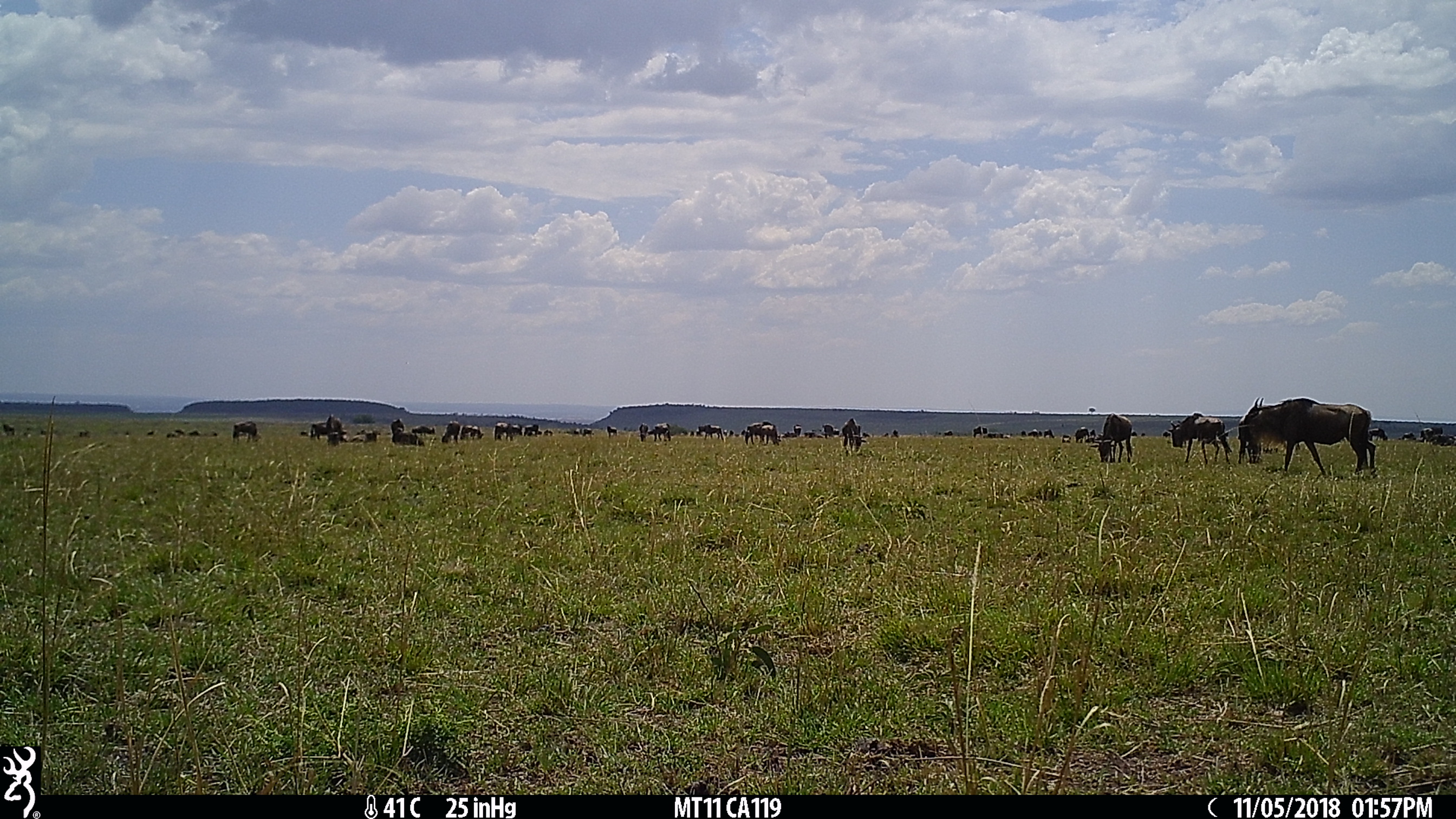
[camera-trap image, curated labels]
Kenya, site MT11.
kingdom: Animalia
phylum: Chordata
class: Mammalia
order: Artiodactyla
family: Bovidae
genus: Connochaetes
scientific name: Connochaetes taurinus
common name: blue wildebeest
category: wildebeest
Wildebeest (blue wildebeest) (Connochaetes taurinus).